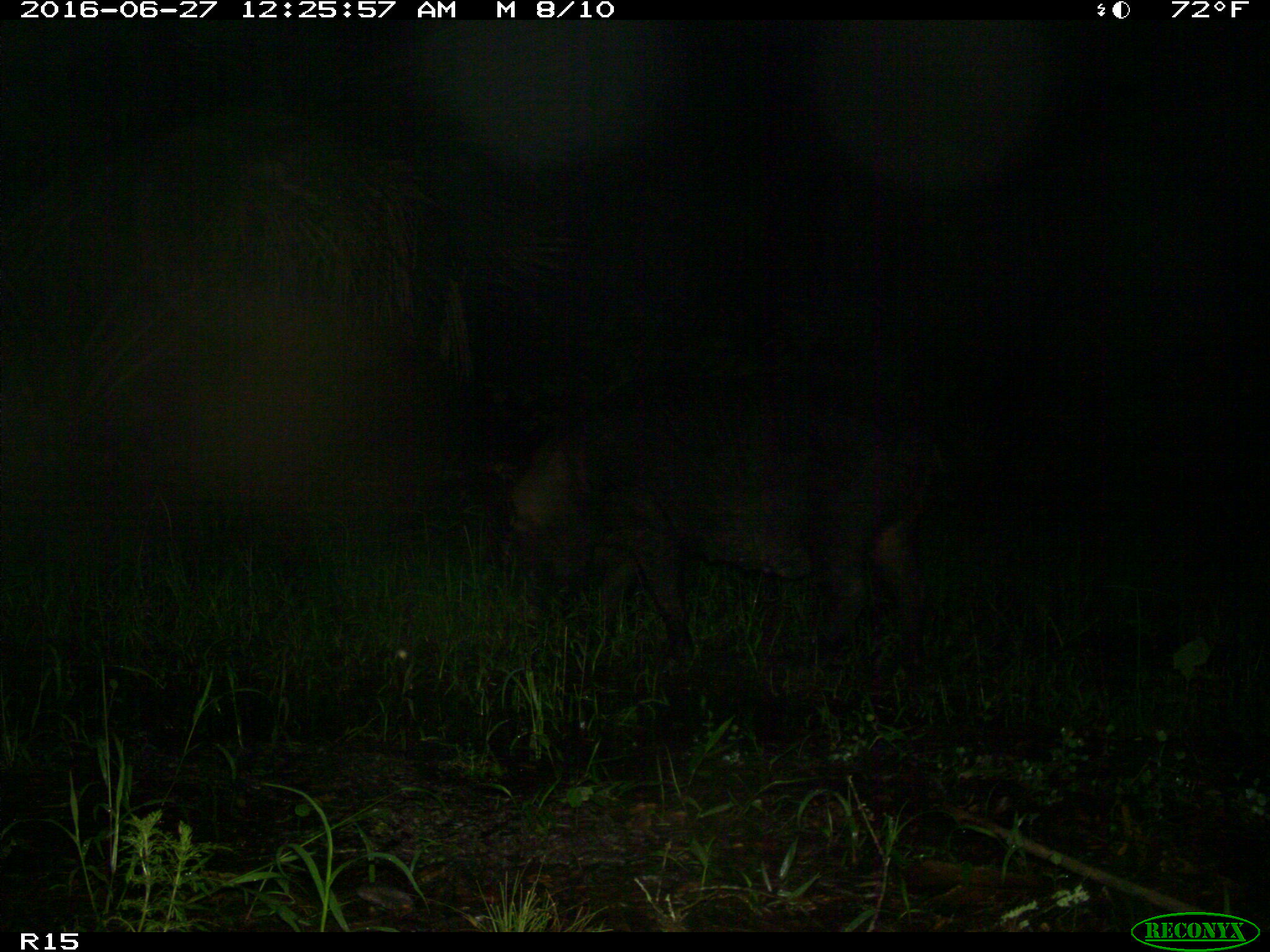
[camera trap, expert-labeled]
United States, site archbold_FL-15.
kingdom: Animalia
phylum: Chordata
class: Mammalia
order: Artiodactyla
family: Suidae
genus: Sus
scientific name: Sus scrofa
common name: wild boar